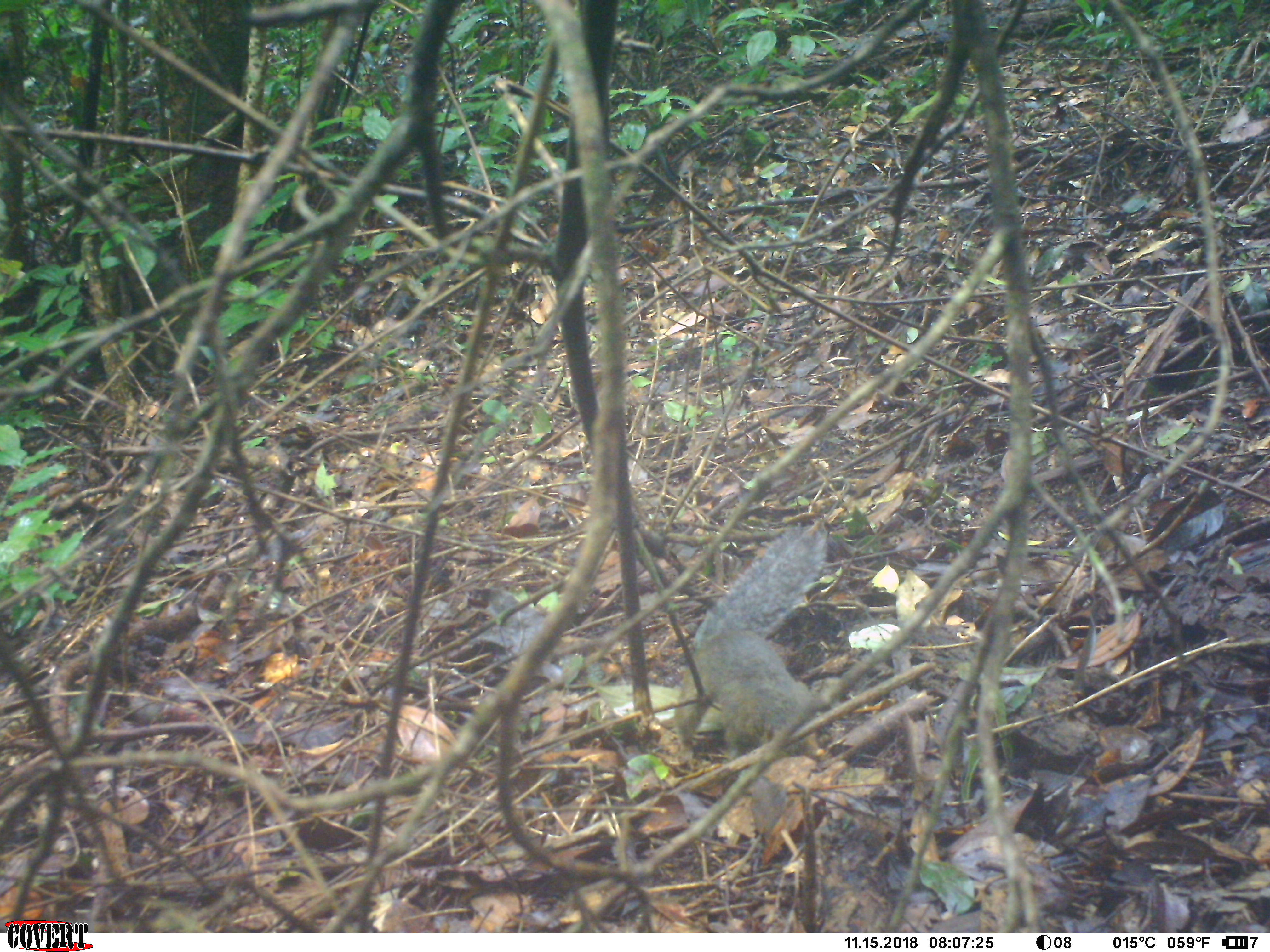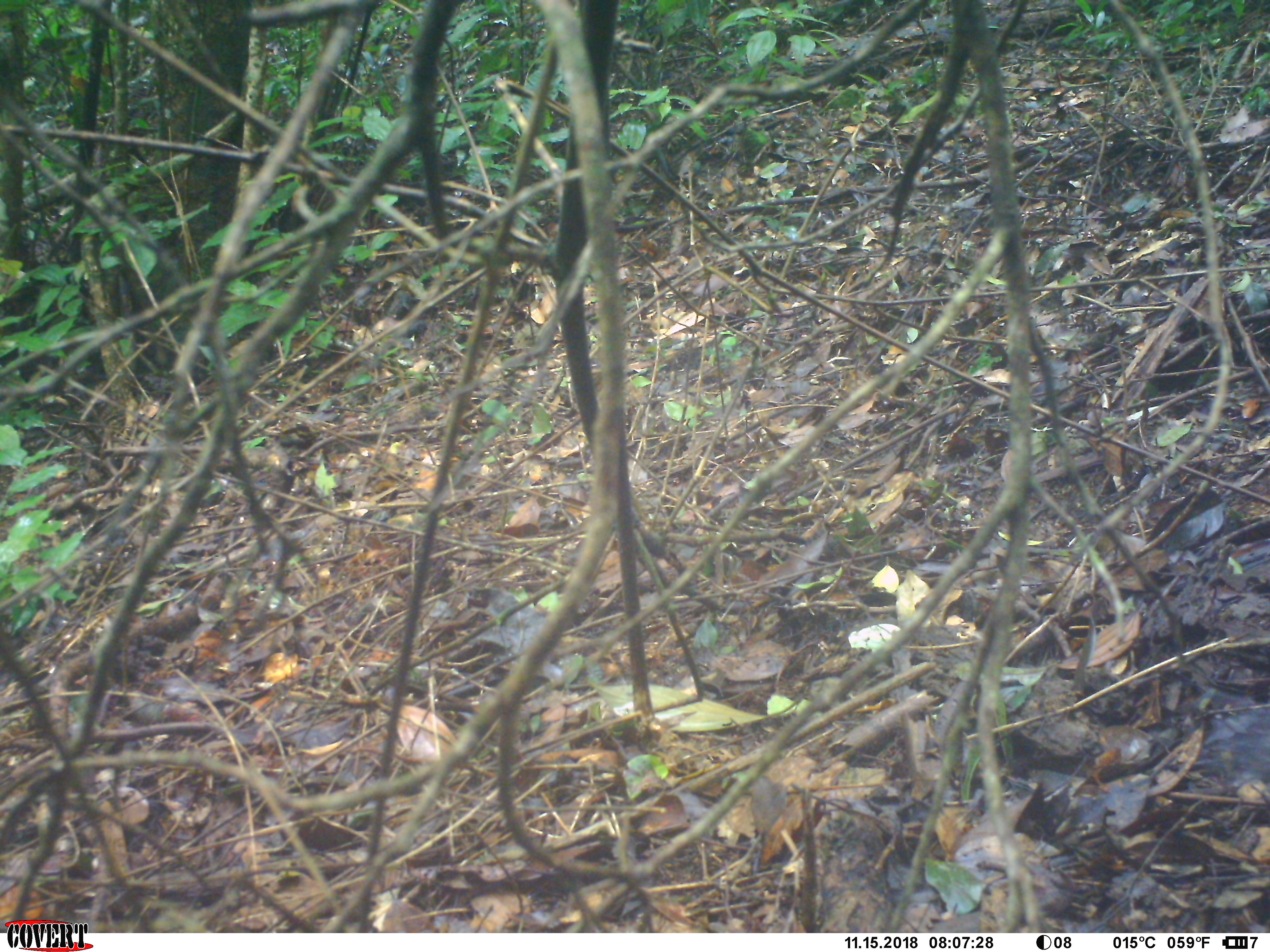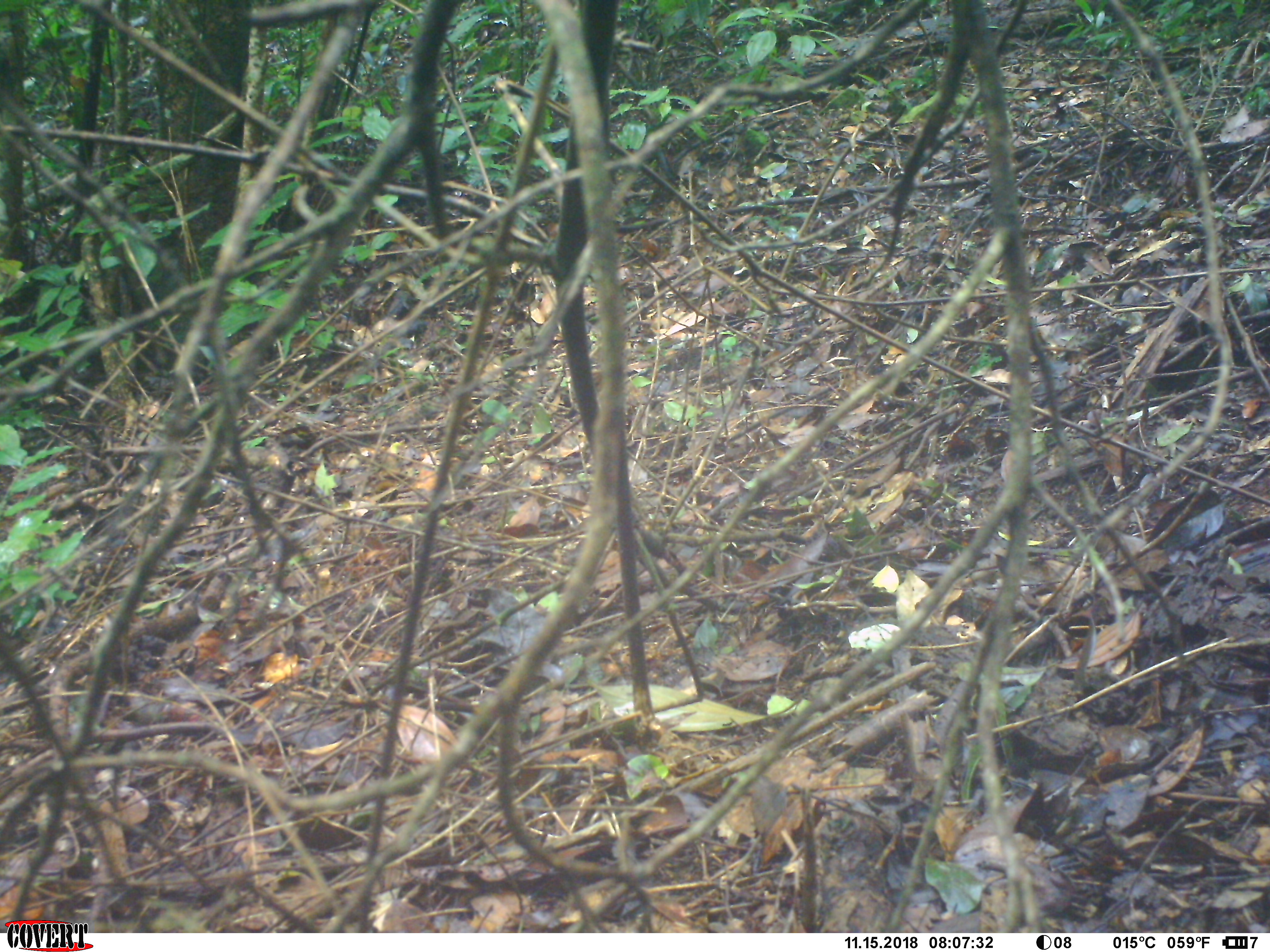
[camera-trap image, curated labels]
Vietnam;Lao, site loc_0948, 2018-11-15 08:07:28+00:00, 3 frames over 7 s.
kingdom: Animalia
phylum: Chordata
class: Mammalia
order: Rodentia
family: Sciuridae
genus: Dremomys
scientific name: Dremomys rufigenis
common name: red-cheeked squirrel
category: red cheeked squirrel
Red cheeked squirrel (red-cheeked squirrel) (Dremomys rufigenis). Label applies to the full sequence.